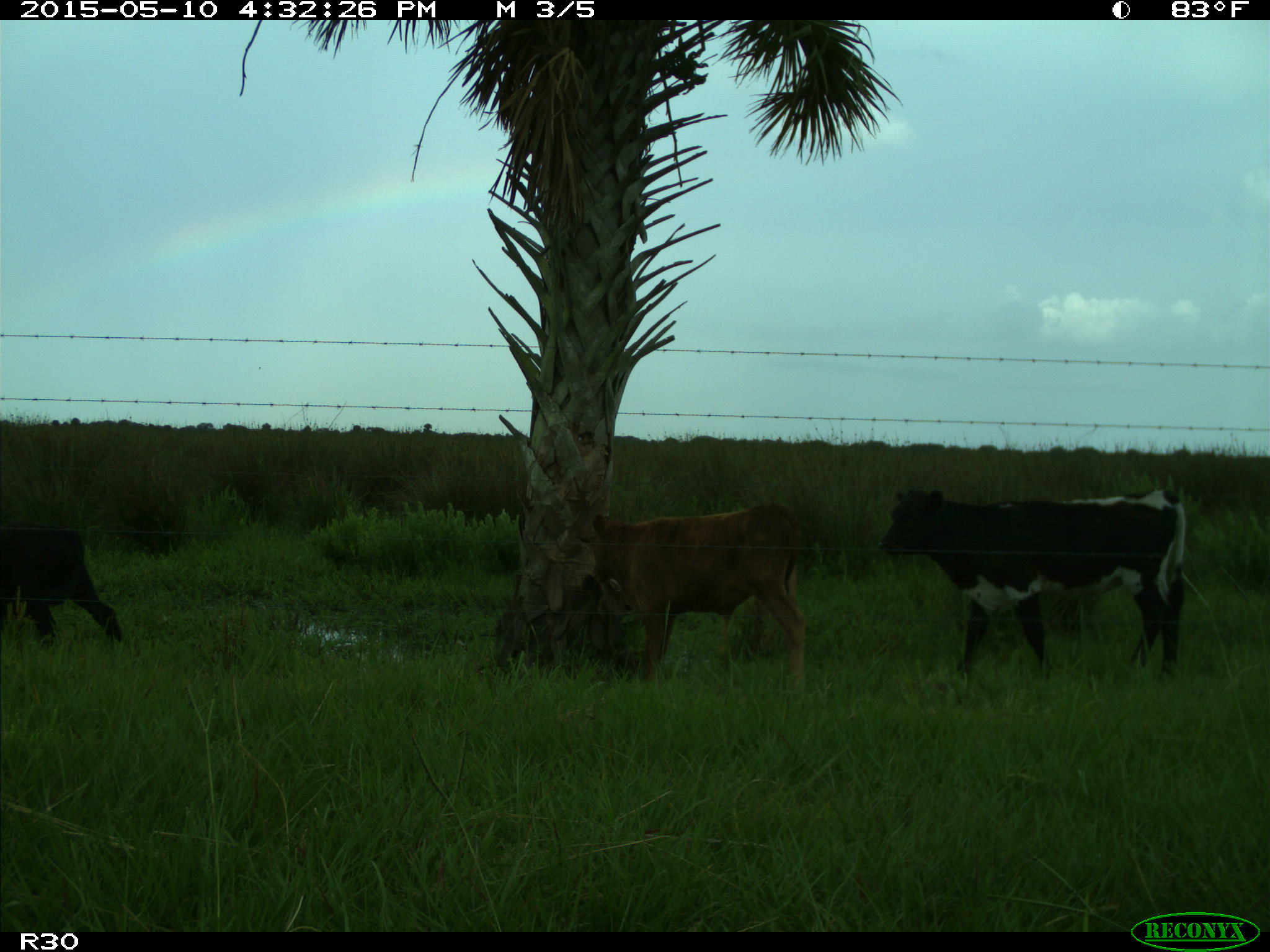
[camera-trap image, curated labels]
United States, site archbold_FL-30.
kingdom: Animalia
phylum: Chordata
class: Mammalia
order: Artiodactyla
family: Bovidae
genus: Bos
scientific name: Bos taurus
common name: domestic cow